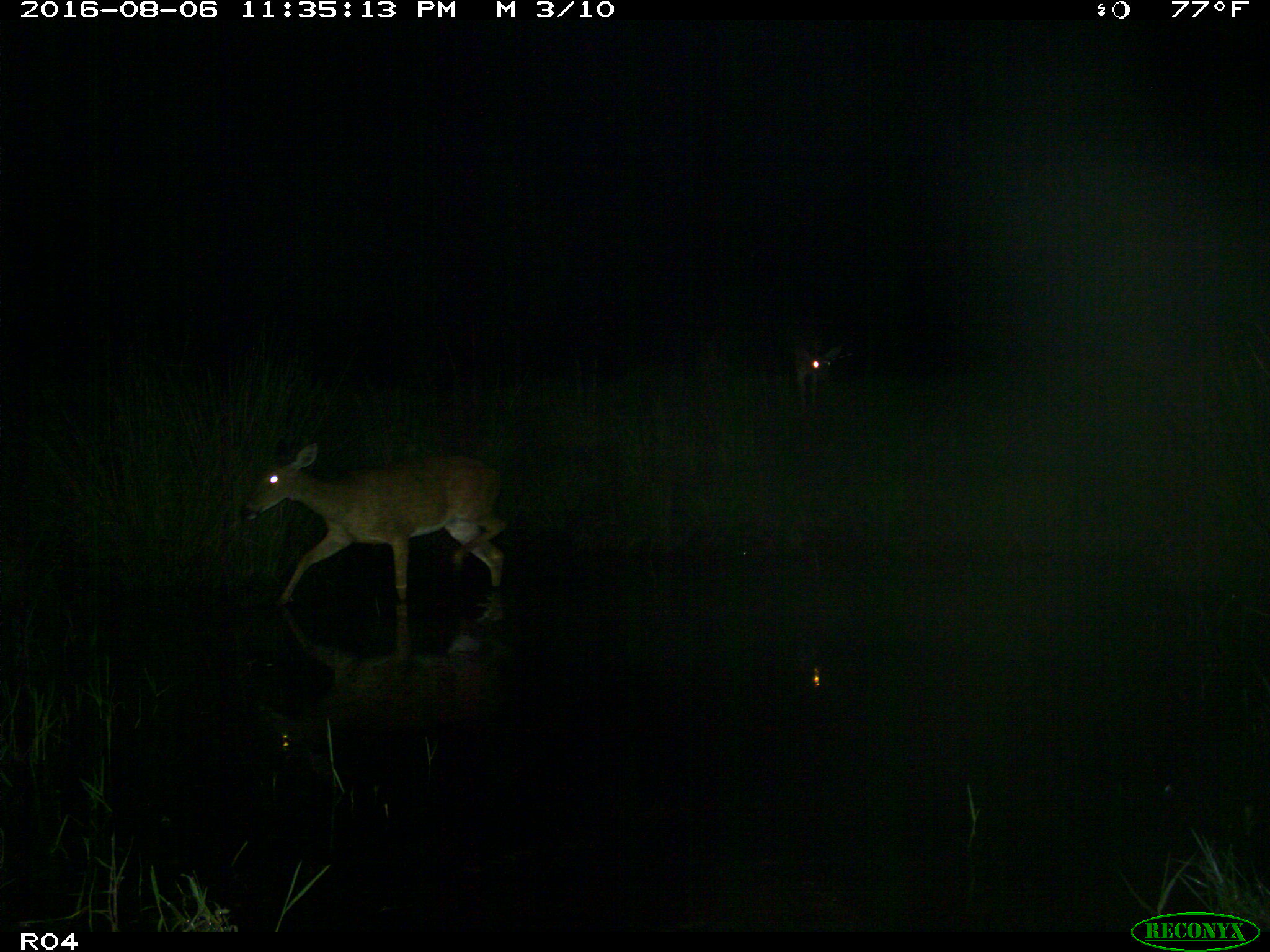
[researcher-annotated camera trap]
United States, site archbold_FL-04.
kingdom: Animalia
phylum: Chordata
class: Mammalia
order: Artiodactyla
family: Cervidae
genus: Odocoileus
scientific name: Odocoileus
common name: deer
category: unidentified deer